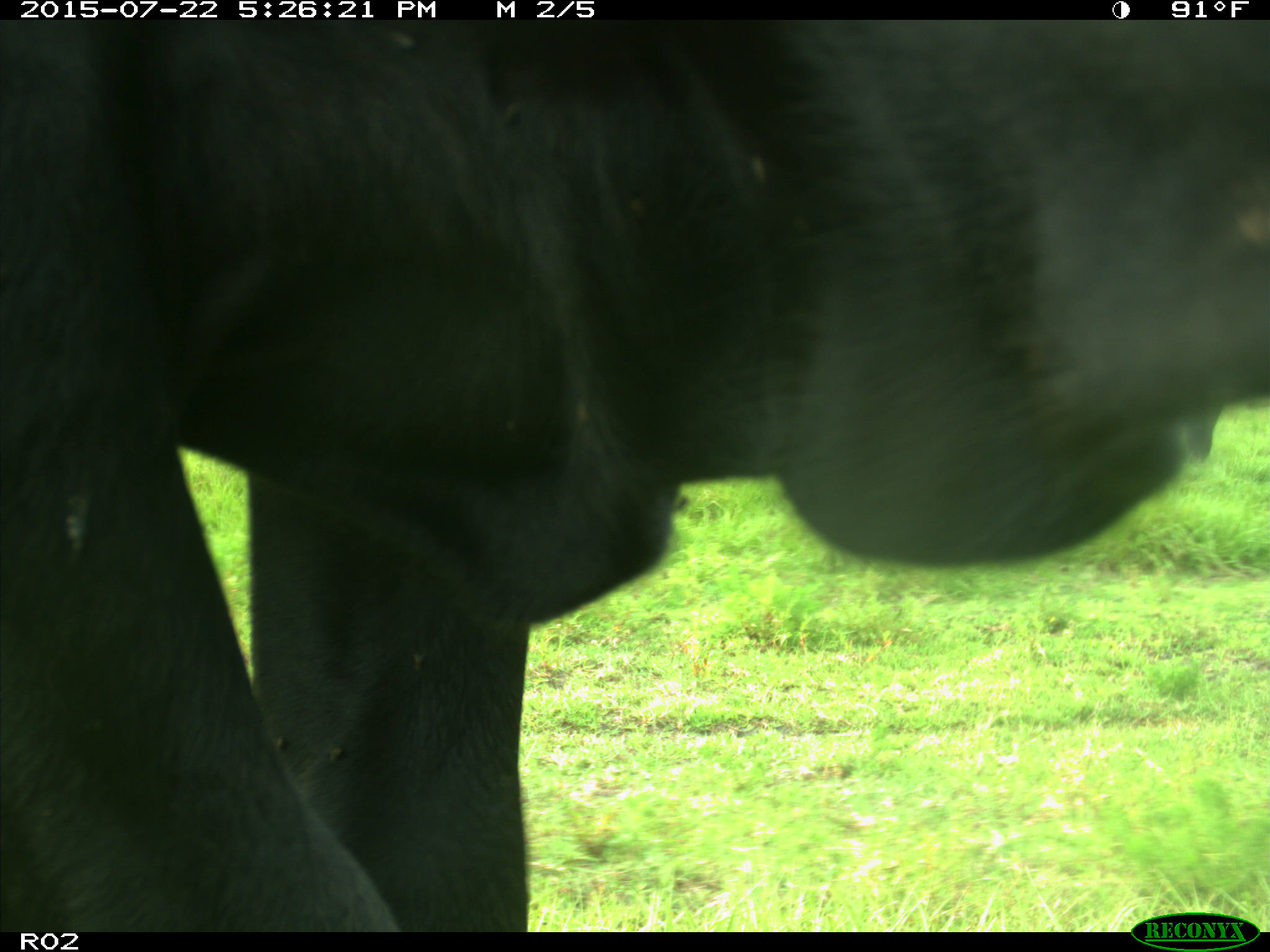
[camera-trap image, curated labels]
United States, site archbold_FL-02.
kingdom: Animalia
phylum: Chordata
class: Mammalia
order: Artiodactyla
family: Bovidae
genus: Bos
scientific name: Bos taurus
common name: domestic cow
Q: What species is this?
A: Bos taurus (domestic cow).